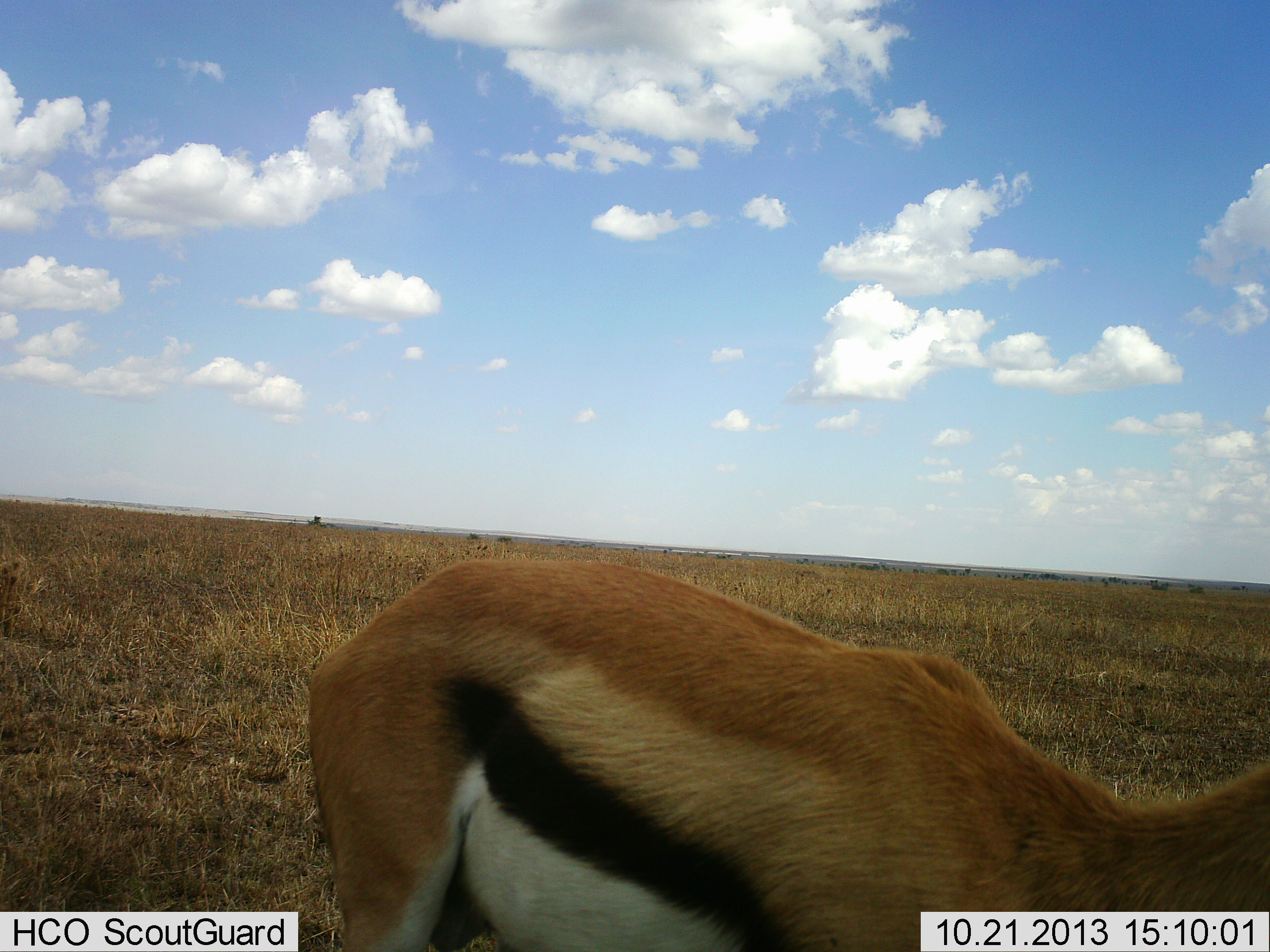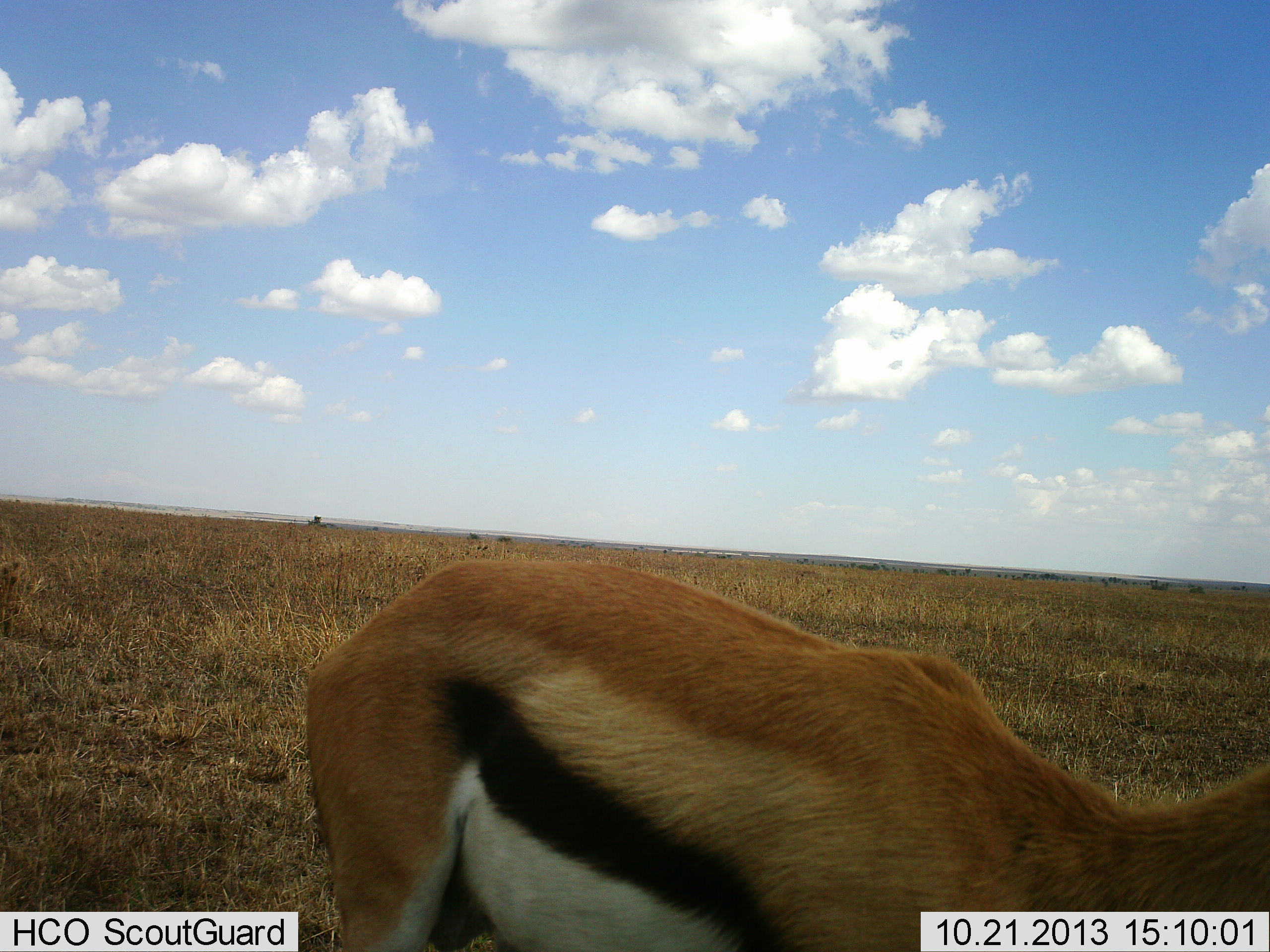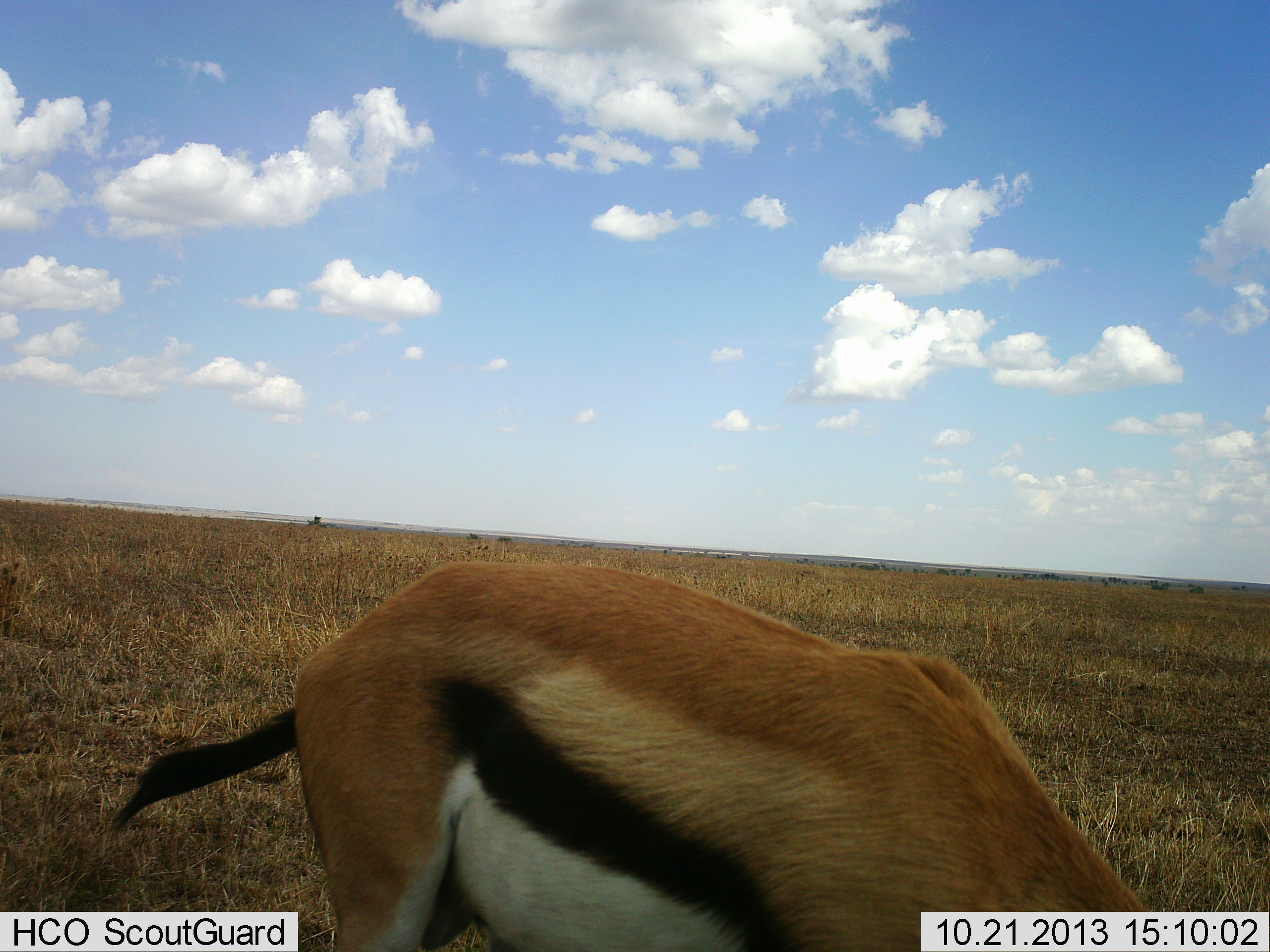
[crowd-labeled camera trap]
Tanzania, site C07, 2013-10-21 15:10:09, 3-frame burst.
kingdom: Animalia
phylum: Chordata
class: Mammalia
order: Artiodactyla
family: Bovidae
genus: Eudorcas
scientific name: Eudorcas thomsonii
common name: thomson's gazelle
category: gazellethomsons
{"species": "gazellethomsons (thomson's gazelle) (Eudorcas thomsonii)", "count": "1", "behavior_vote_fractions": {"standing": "90%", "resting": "0%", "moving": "0%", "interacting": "0%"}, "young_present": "0%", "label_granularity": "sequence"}